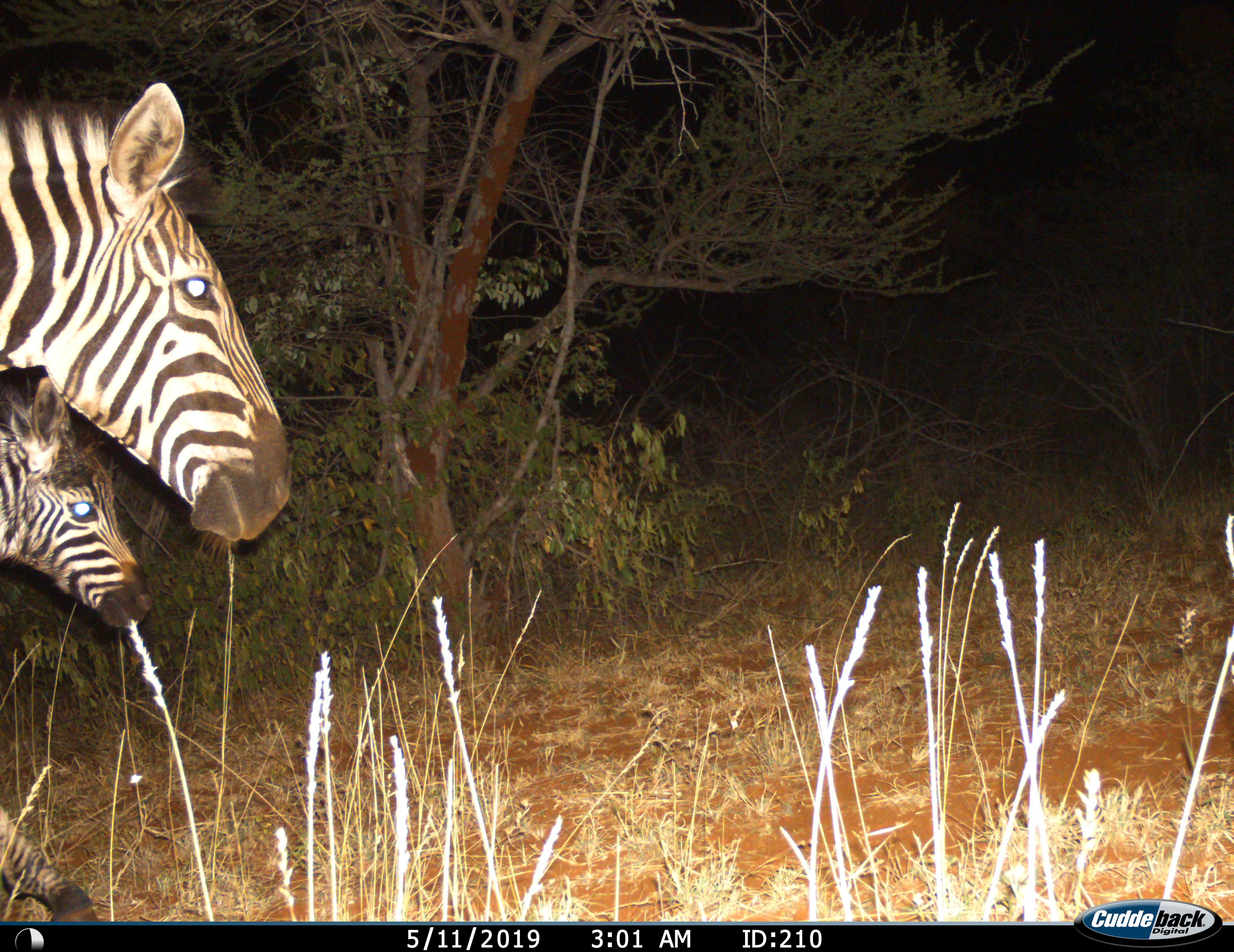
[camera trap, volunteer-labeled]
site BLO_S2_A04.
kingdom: Animalia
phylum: Chordata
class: Mammalia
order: Perissodactyla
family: Equidae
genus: Equus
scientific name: Equus quagga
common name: plains zebra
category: zebraplains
Zebraplains (plains zebra) (Equus quagga), count 2. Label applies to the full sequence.